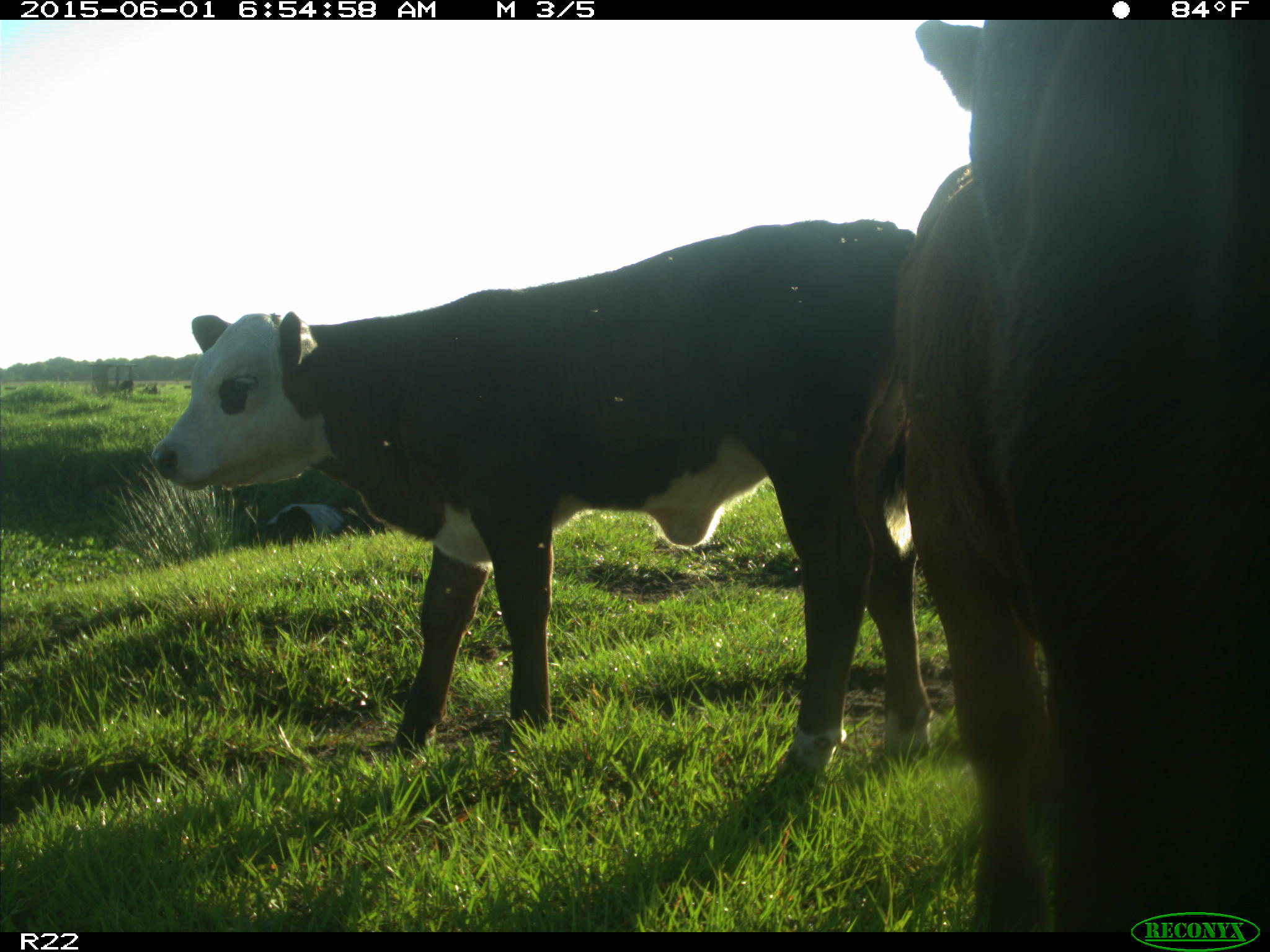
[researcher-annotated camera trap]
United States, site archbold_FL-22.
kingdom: Animalia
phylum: Chordata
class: Mammalia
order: Artiodactyla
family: Bovidae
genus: Bos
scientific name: Bos taurus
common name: domestic cow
Bos taurus (domestic cow).